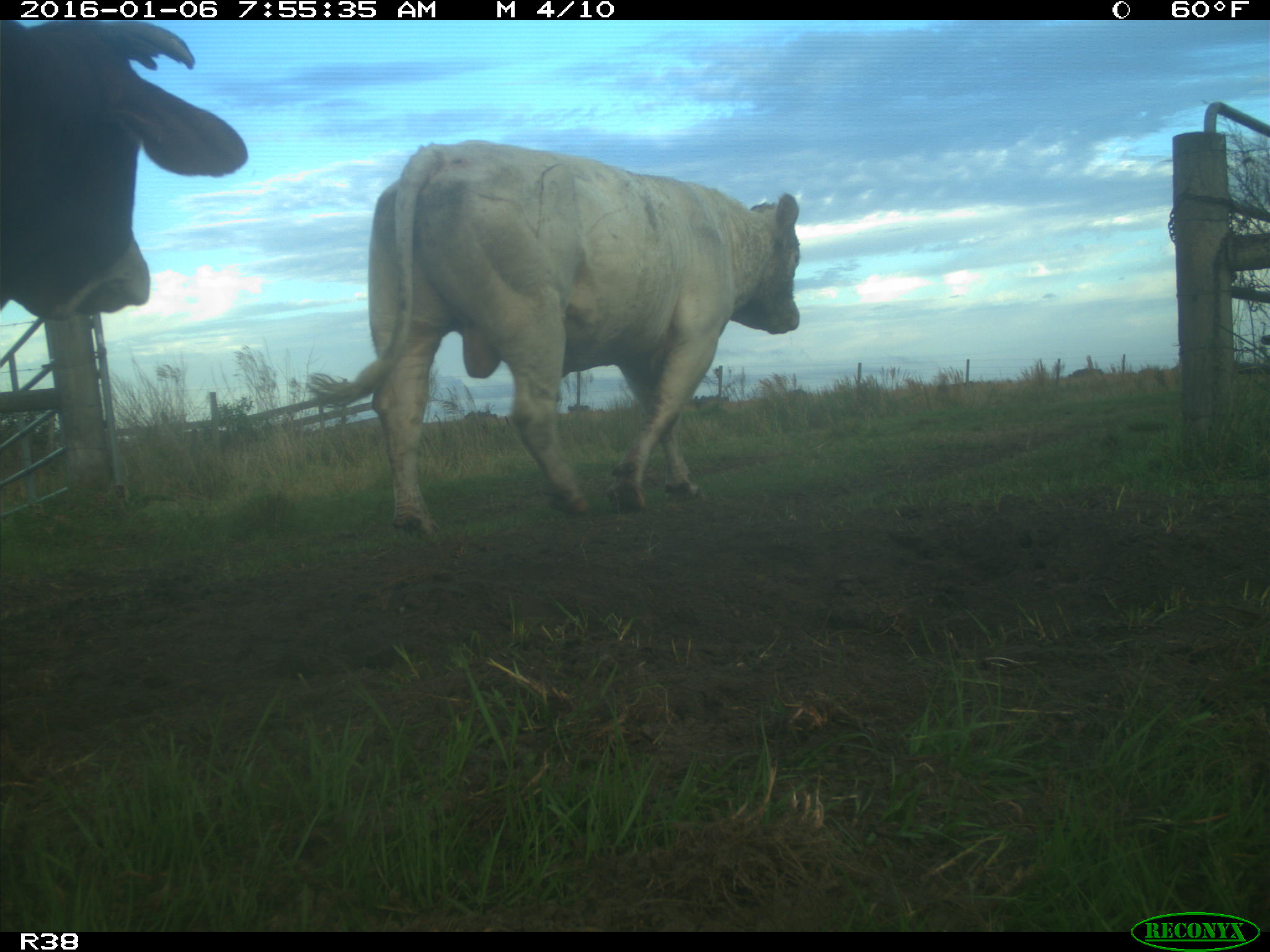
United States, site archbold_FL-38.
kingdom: Animalia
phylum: Chordata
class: Mammalia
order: Artiodactyla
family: Bovidae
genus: Bos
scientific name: Bos taurus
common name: domestic cow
Bos taurus (domestic cow).